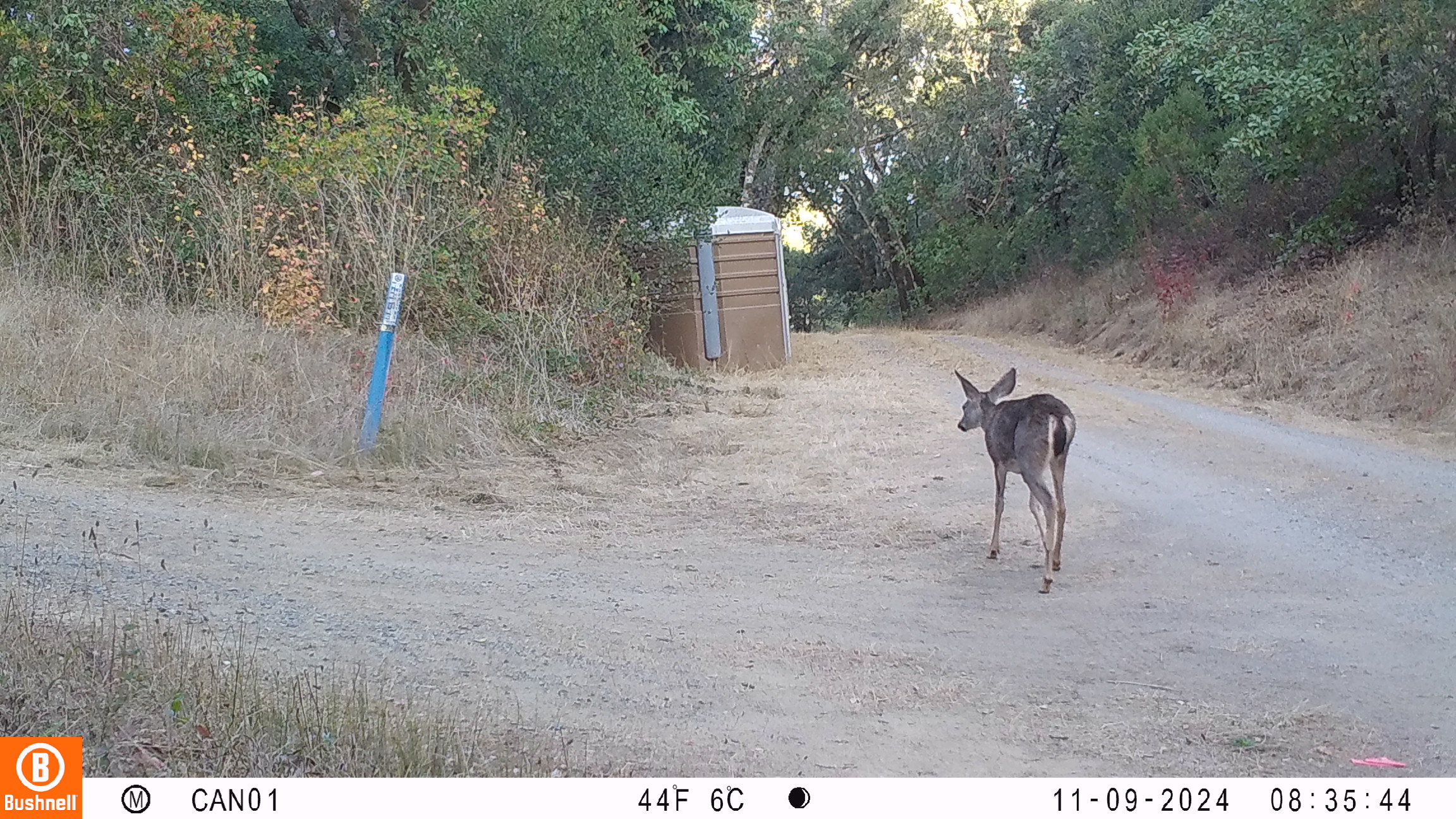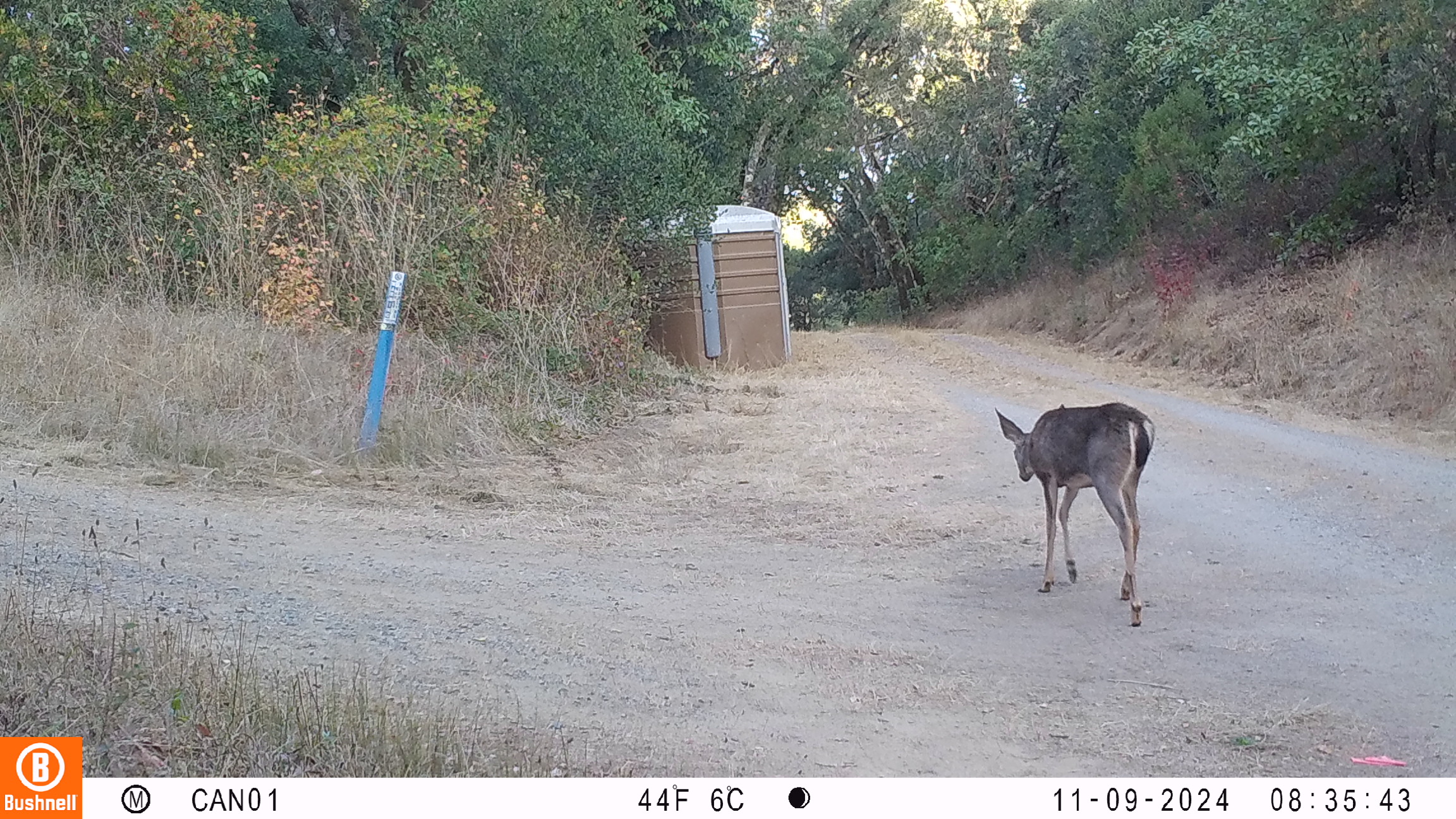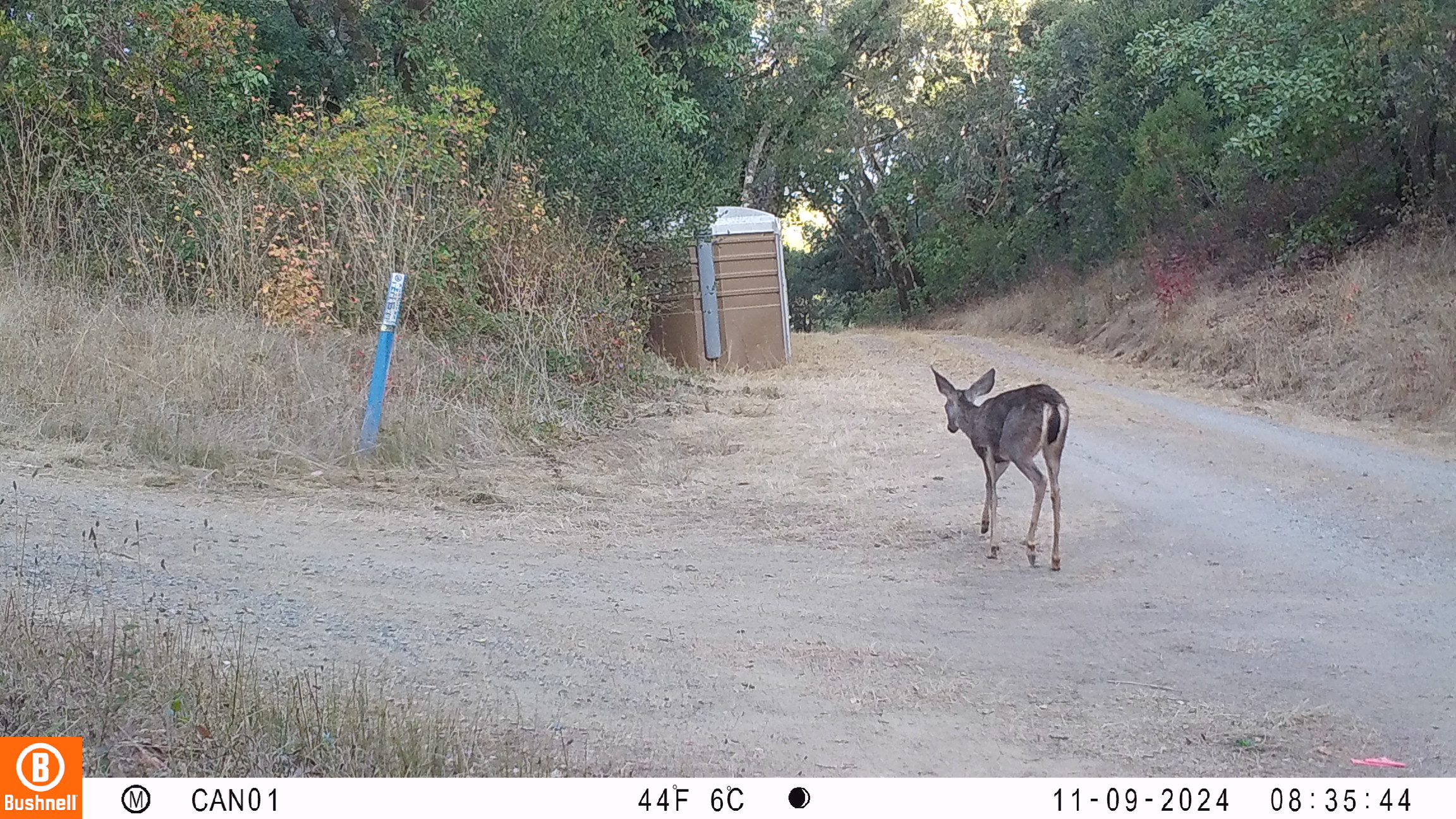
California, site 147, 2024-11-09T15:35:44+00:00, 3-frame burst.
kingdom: Animalia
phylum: Chordata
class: Mammalia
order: Artiodactyla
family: Cervidae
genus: Odocoileus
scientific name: Odocoileus hemionus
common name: mule deer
Mule deer (Odocoileus hemionus).